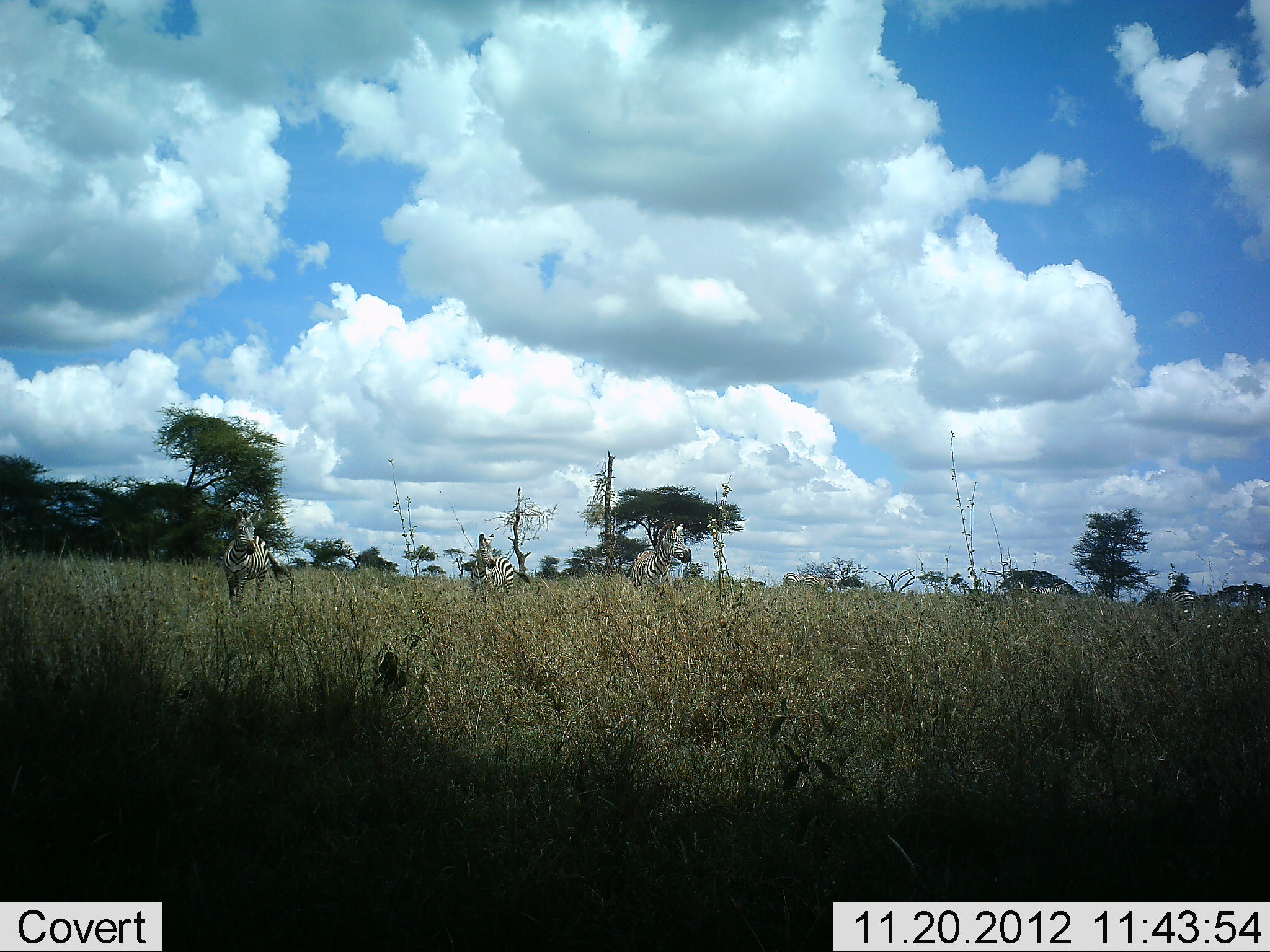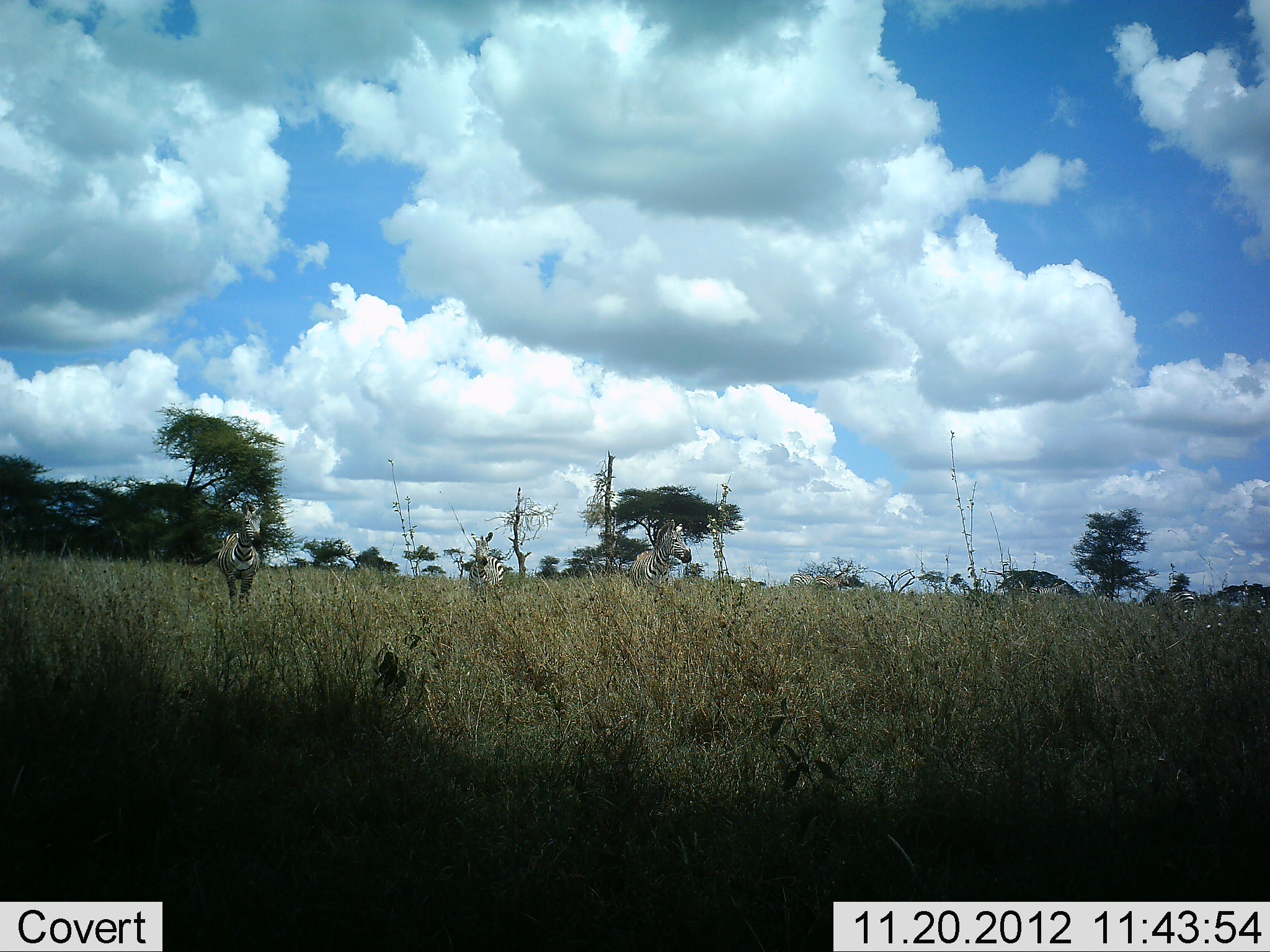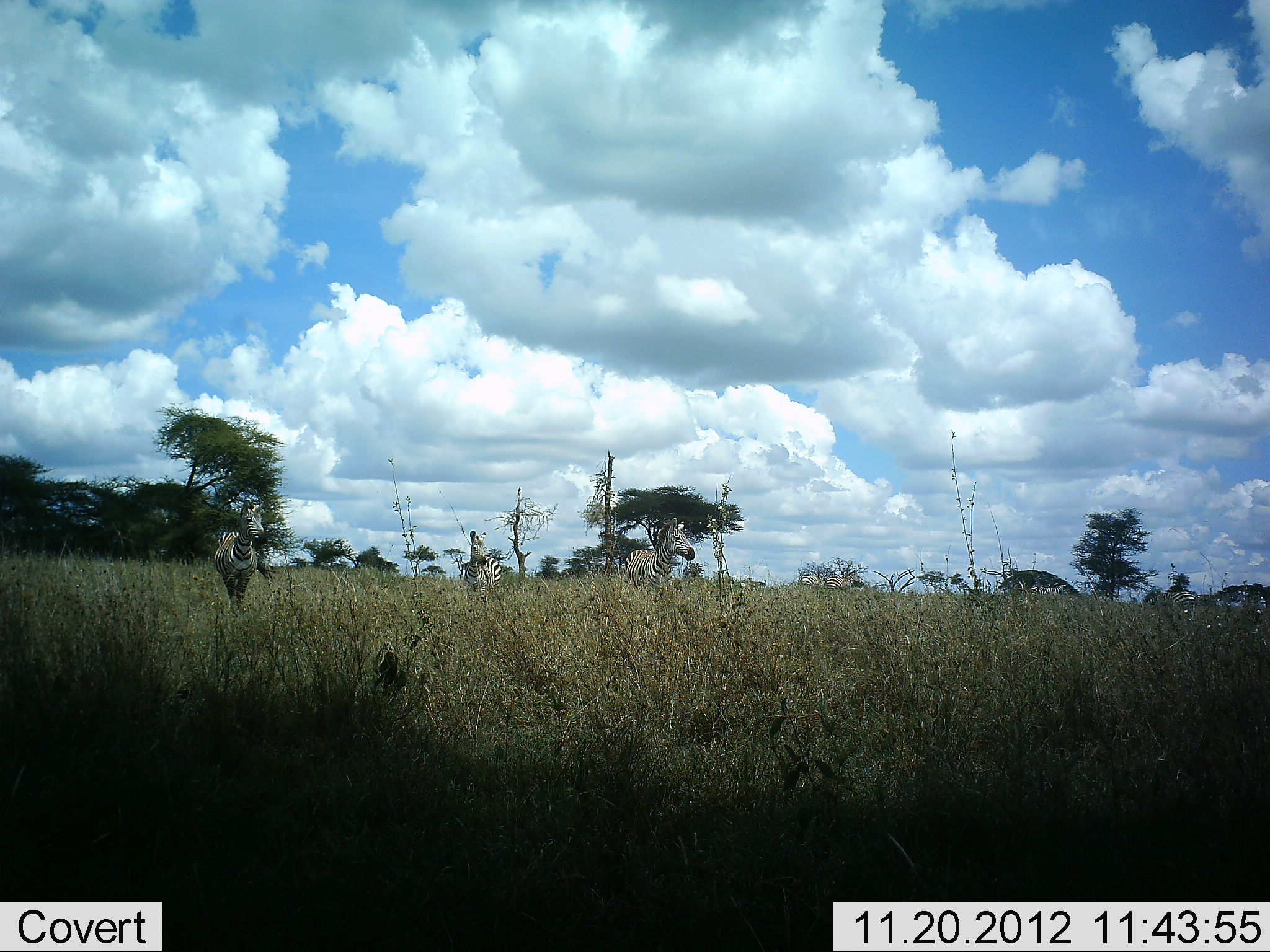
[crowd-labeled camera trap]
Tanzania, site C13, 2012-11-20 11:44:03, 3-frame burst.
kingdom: Animalia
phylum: Chordata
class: Mammalia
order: Perissodactyla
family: Equidae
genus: Equus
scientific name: Equus quagga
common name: plains zebra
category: zebra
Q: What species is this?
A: Zebra (plains zebra) (Equus quagga).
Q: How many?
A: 5.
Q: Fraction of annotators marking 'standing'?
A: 50%.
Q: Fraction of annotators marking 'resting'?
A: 0%.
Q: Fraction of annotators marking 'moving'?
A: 80%.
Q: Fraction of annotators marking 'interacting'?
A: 0%.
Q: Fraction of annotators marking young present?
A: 0%.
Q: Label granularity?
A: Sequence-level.